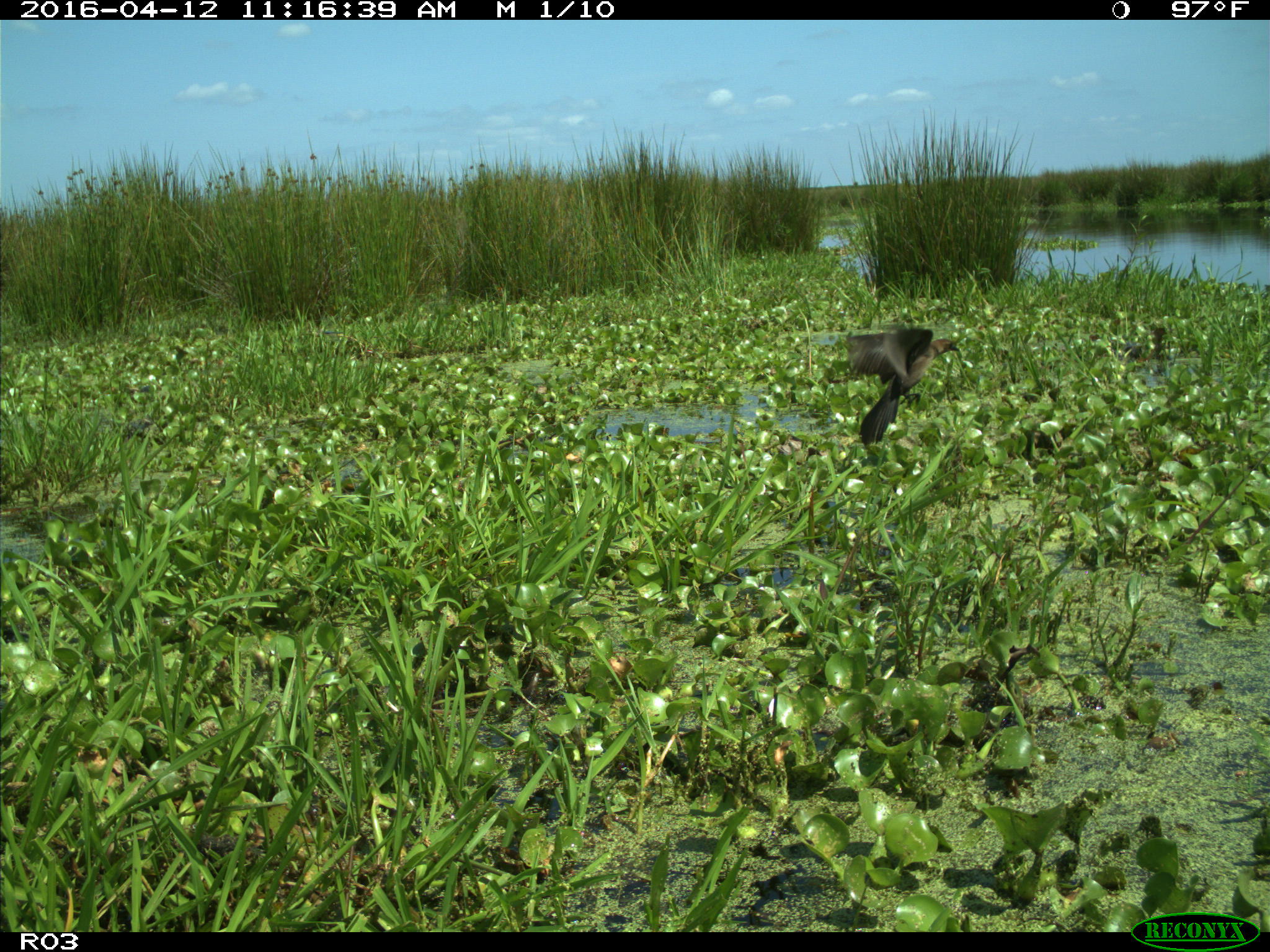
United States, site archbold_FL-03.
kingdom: Animalia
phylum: Chordata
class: Mammalia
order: Artiodactyla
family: Bovidae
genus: Bos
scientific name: Bos taurus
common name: domestic cow